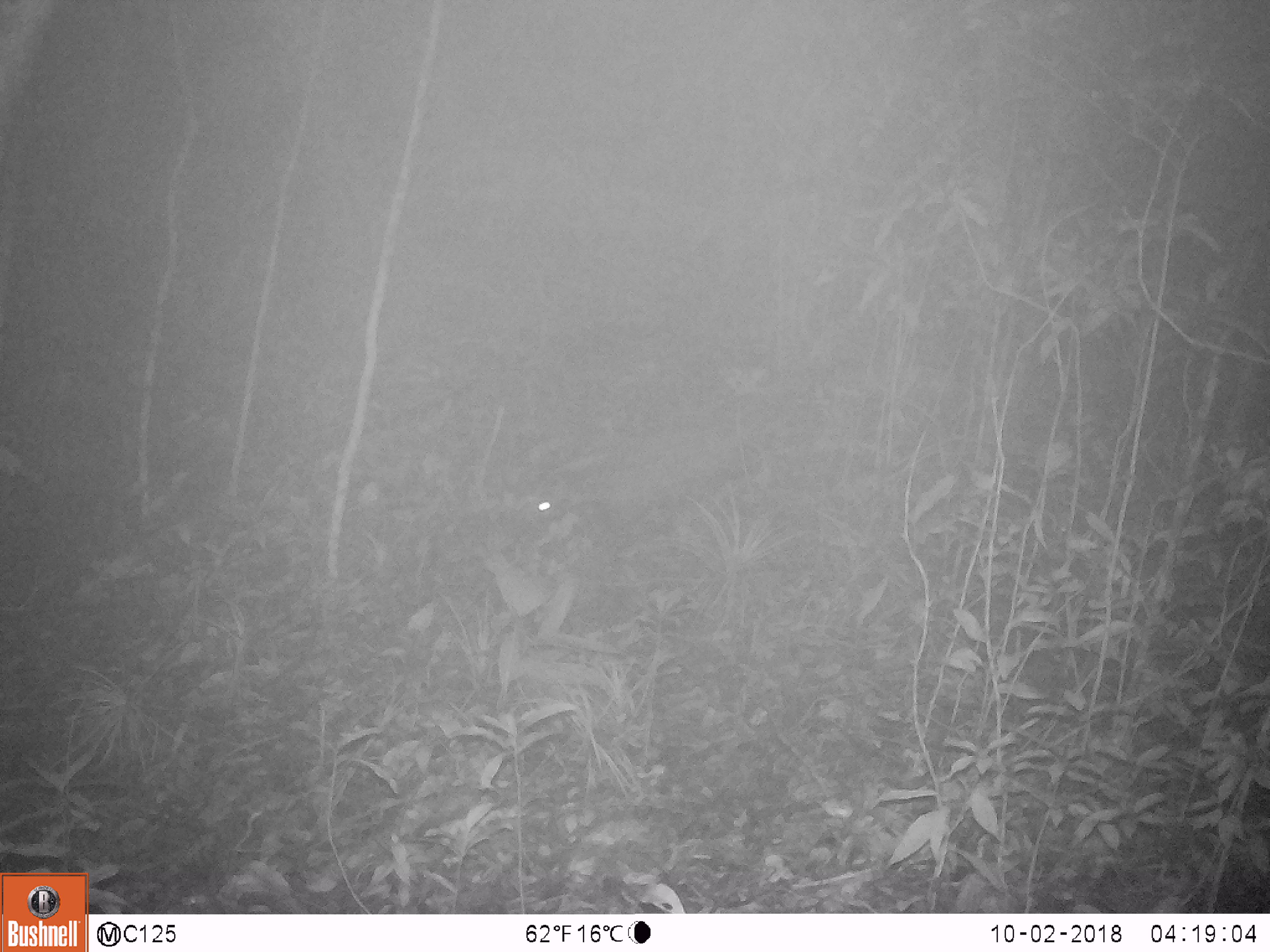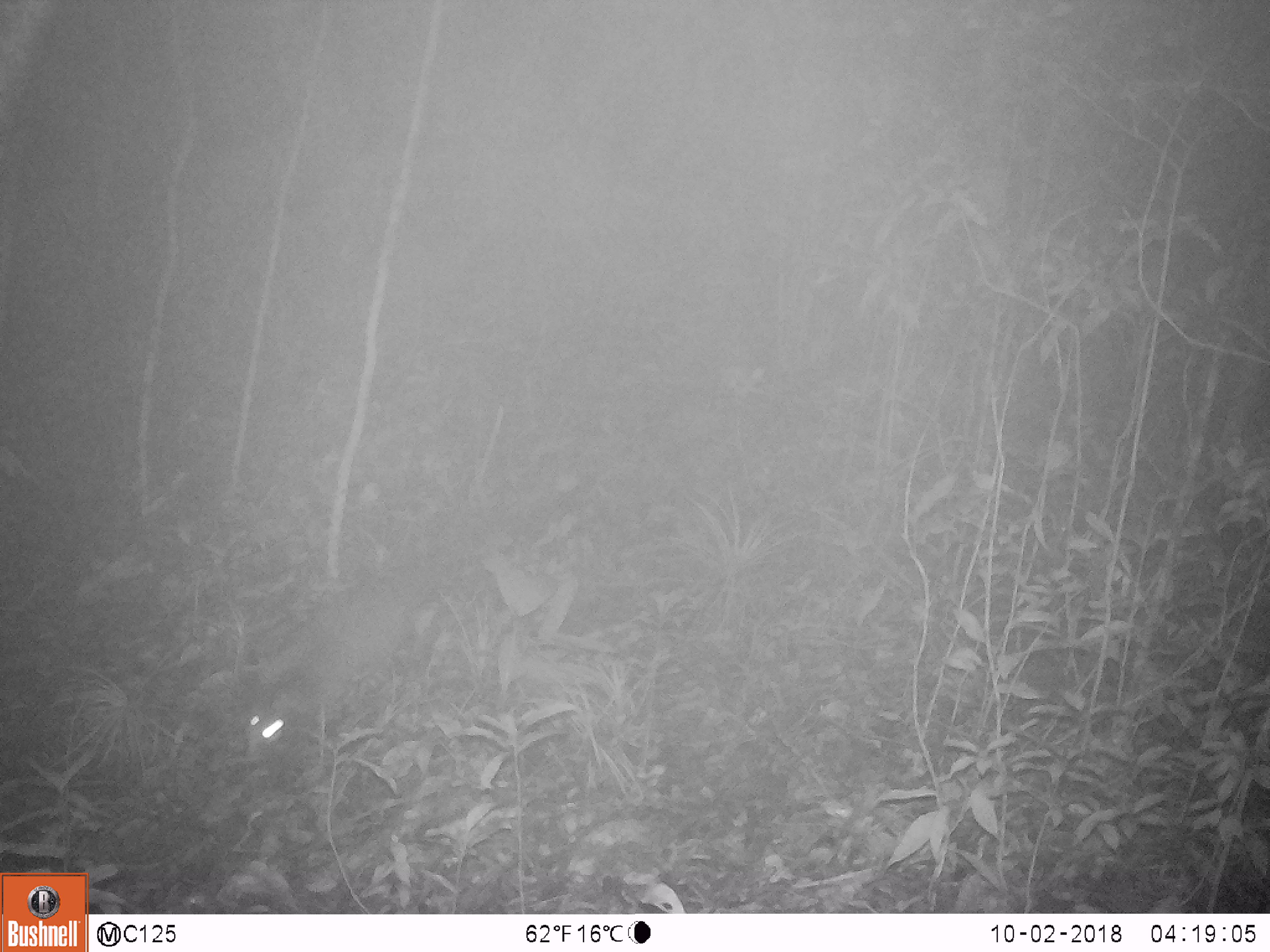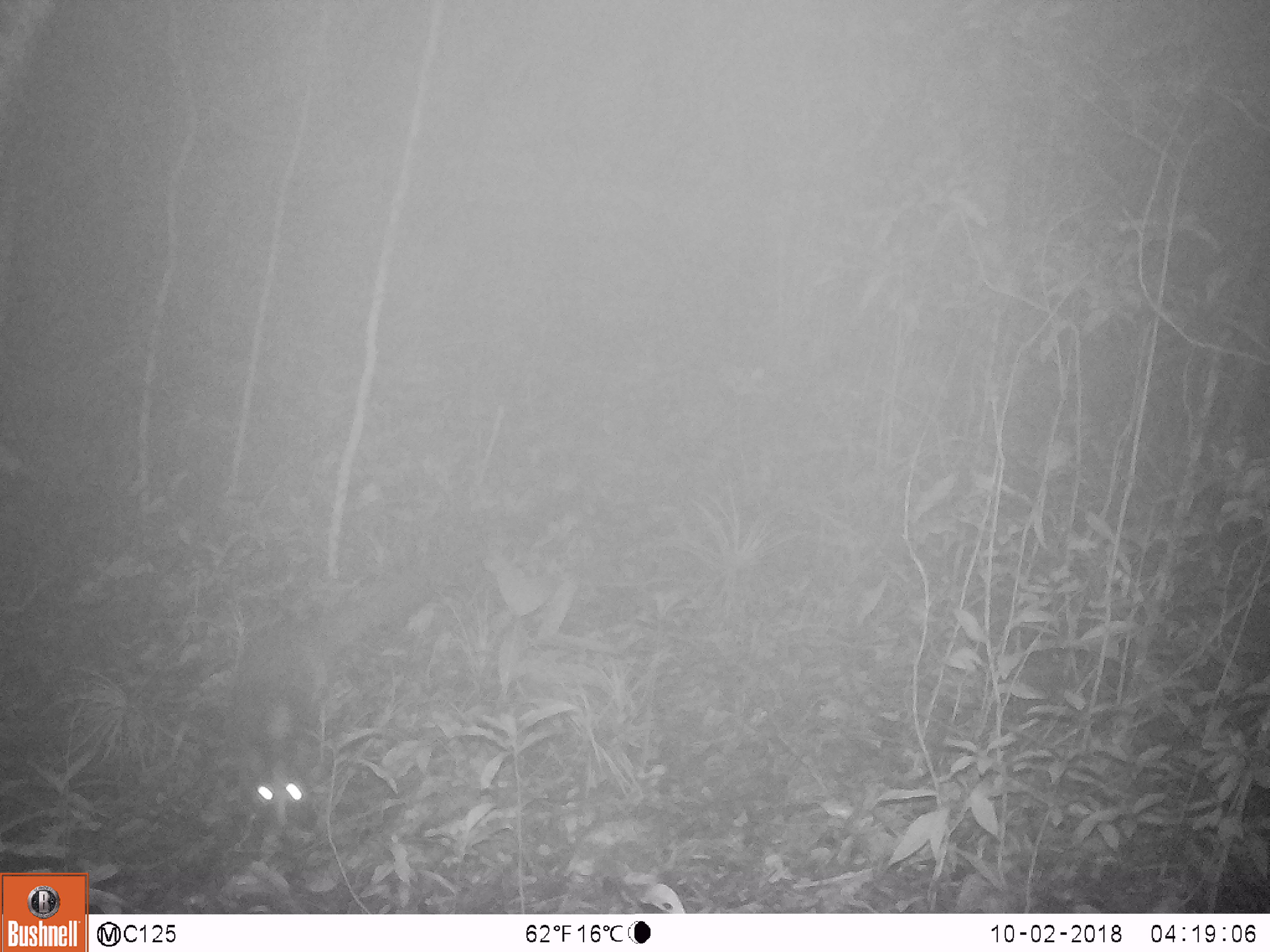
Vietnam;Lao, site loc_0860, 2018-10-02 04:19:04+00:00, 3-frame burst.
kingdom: Animalia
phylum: Chordata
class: Mammalia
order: Carnivora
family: Viverridae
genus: Paguma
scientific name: Paguma larvata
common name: masked palm civet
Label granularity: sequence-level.